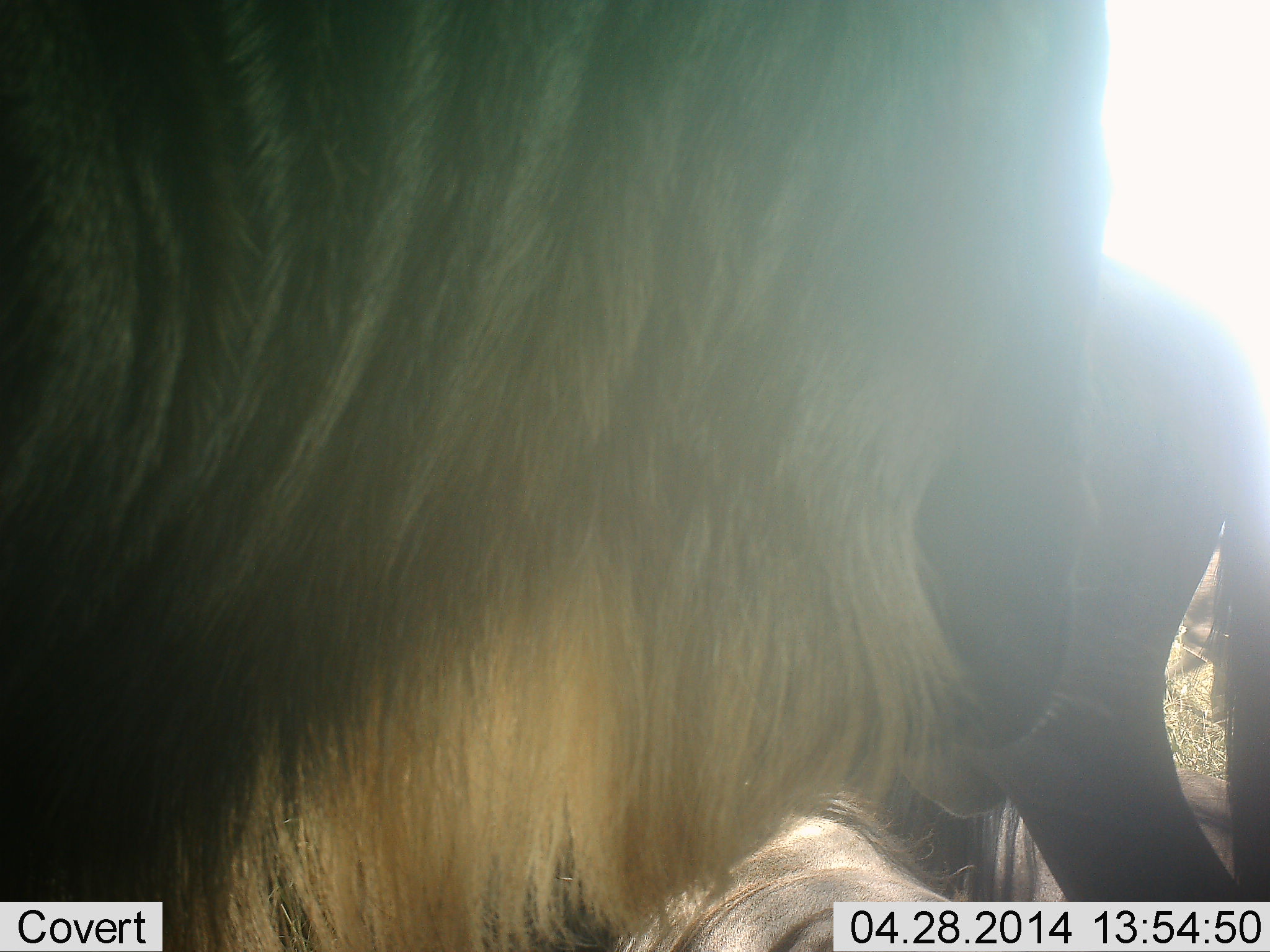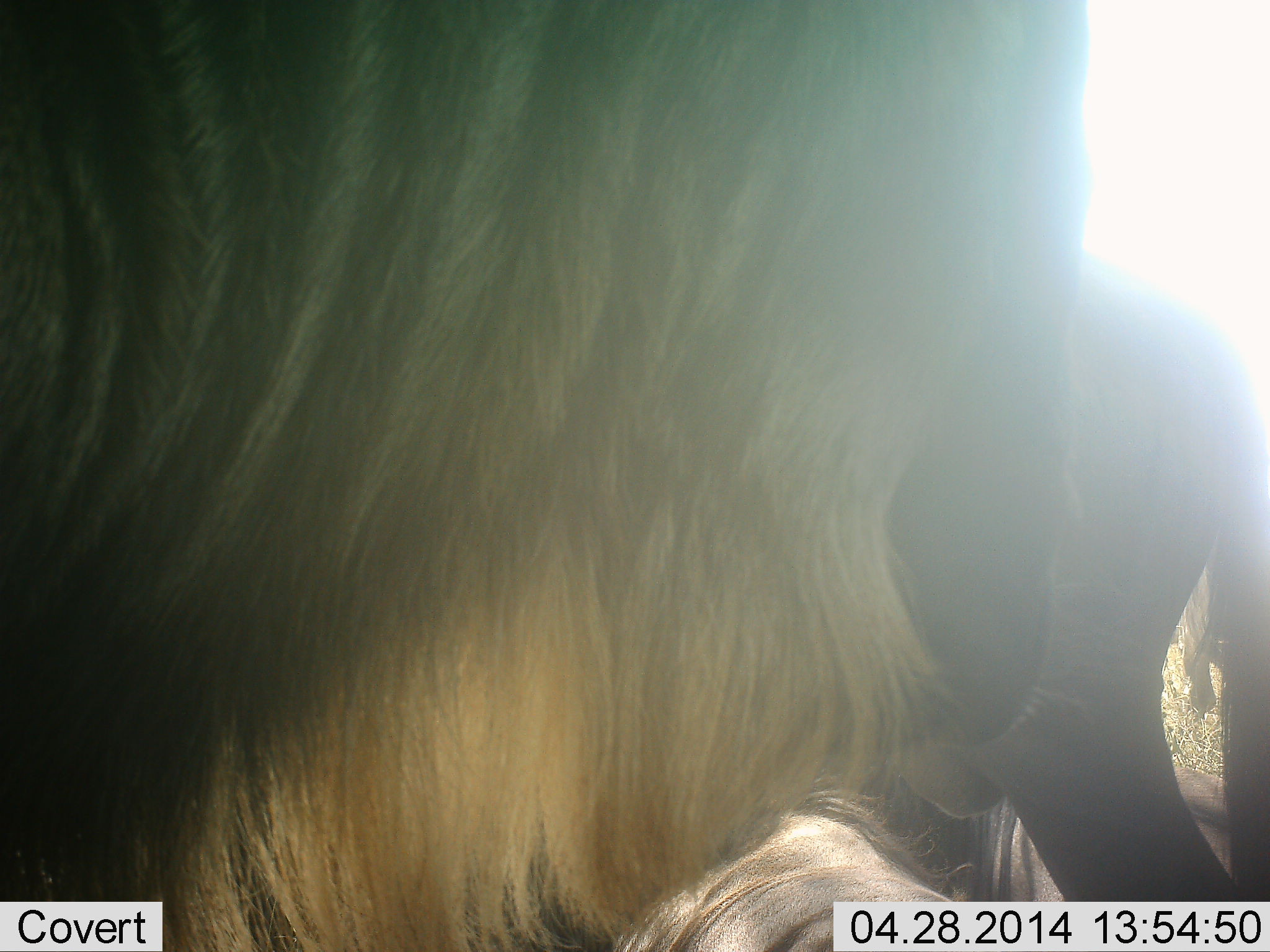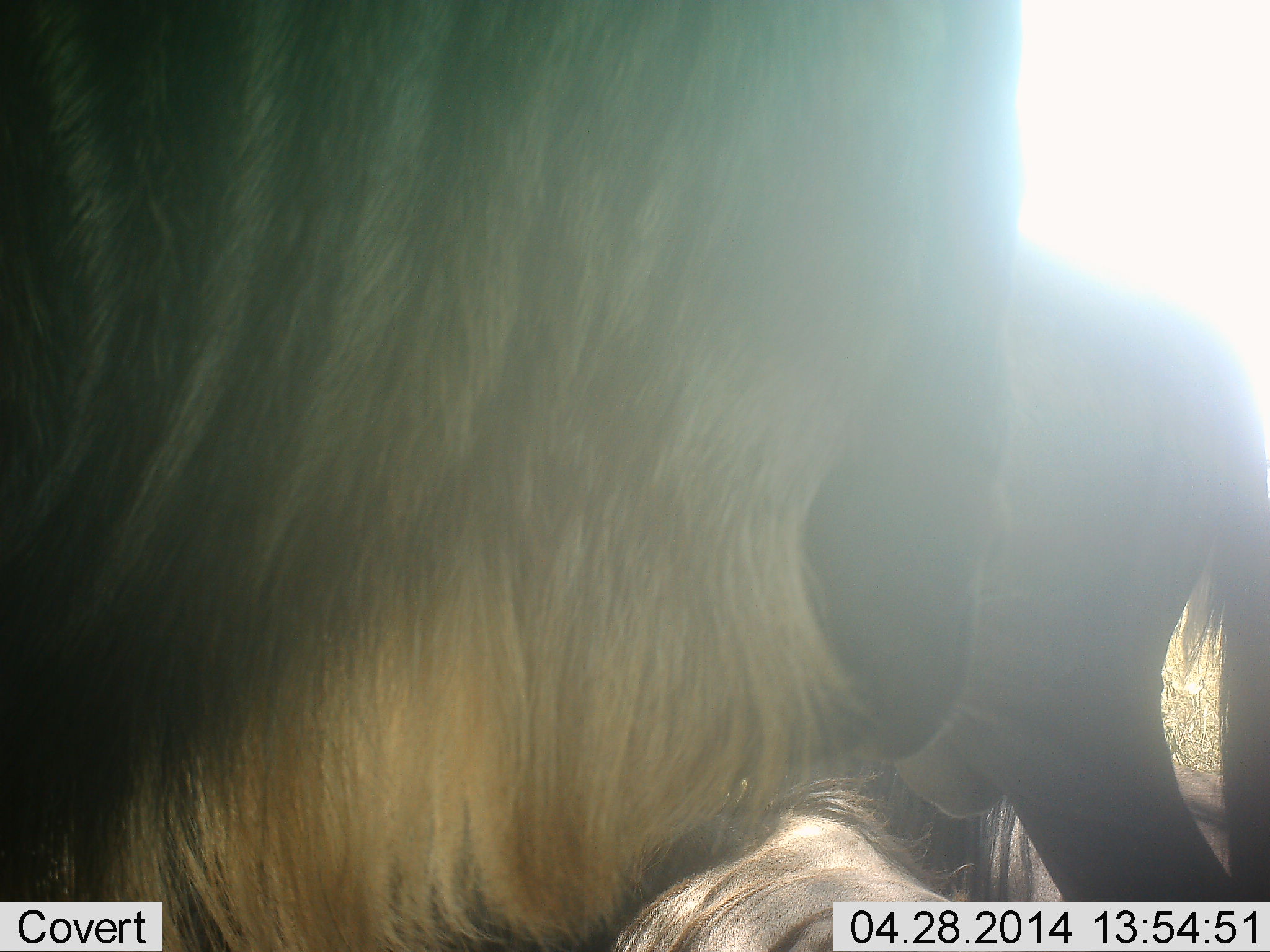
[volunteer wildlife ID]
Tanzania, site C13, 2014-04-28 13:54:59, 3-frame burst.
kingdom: Animalia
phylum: Chordata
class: Mammalia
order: Artiodactyla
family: Bovidae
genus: Connochaetes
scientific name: Connochaetes taurinus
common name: blue wildebeest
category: wildebeest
Wildebeest (blue wildebeest) (Connochaetes taurinus), count 2. Behavior (volunteer vote fractions): standing 90%, resting 40%, moving 0%, interacting 0%. Young present (vote fraction): 0%. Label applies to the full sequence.